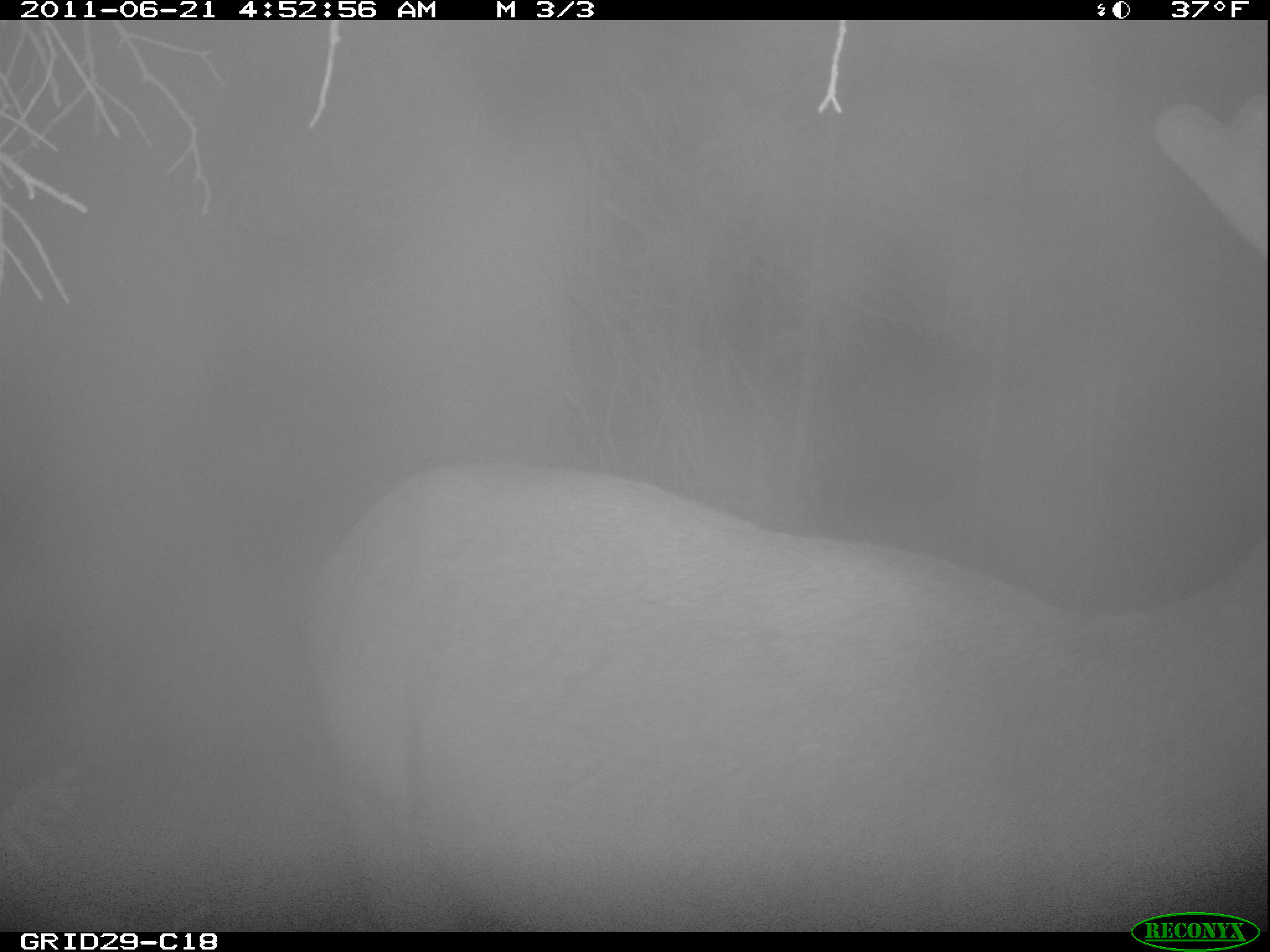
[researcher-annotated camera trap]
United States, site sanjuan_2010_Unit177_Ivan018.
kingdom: Animalia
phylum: Chordata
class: Mammalia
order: Artiodactyla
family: Cervidae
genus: Cervus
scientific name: Cervus elaphus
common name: red deer